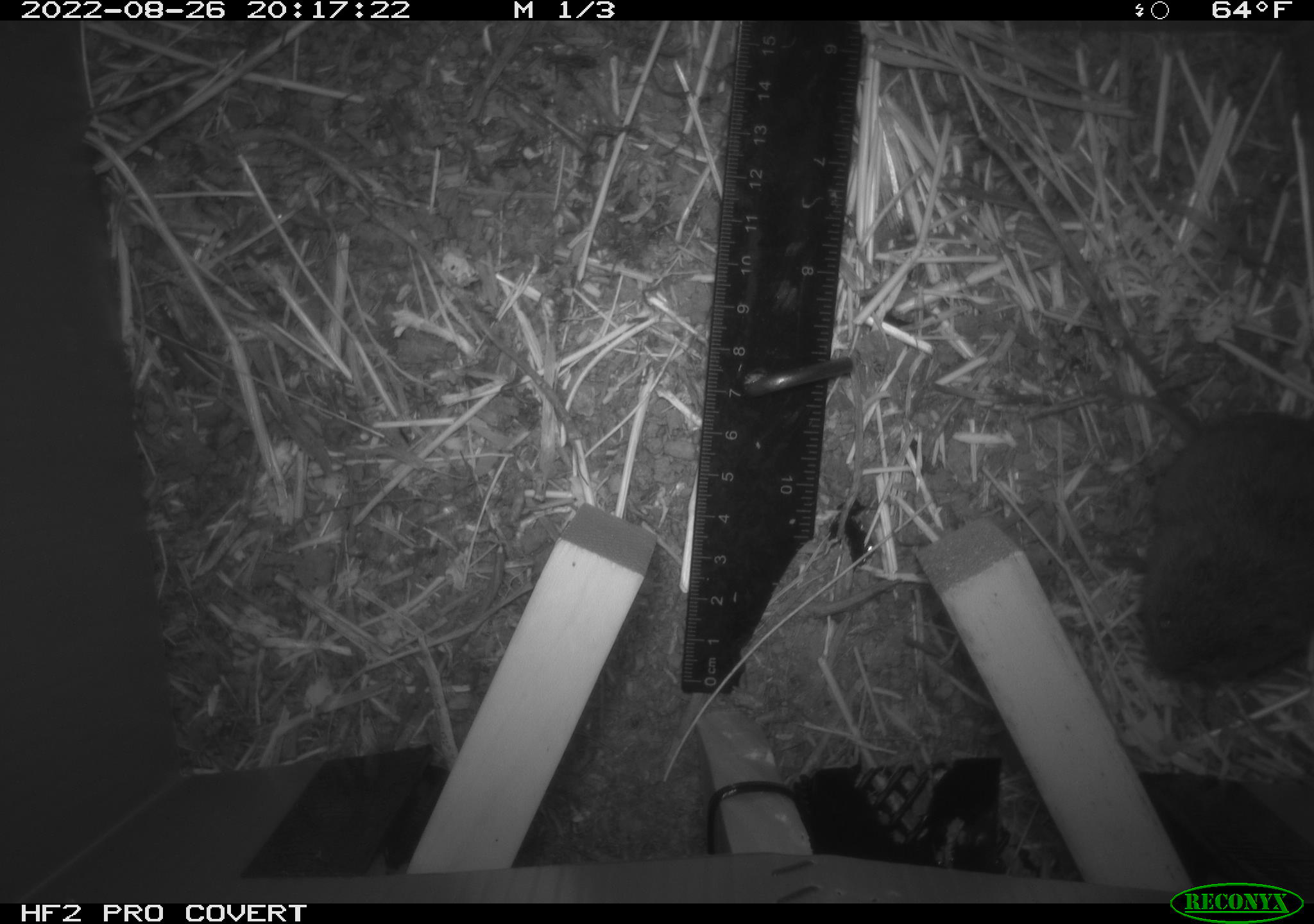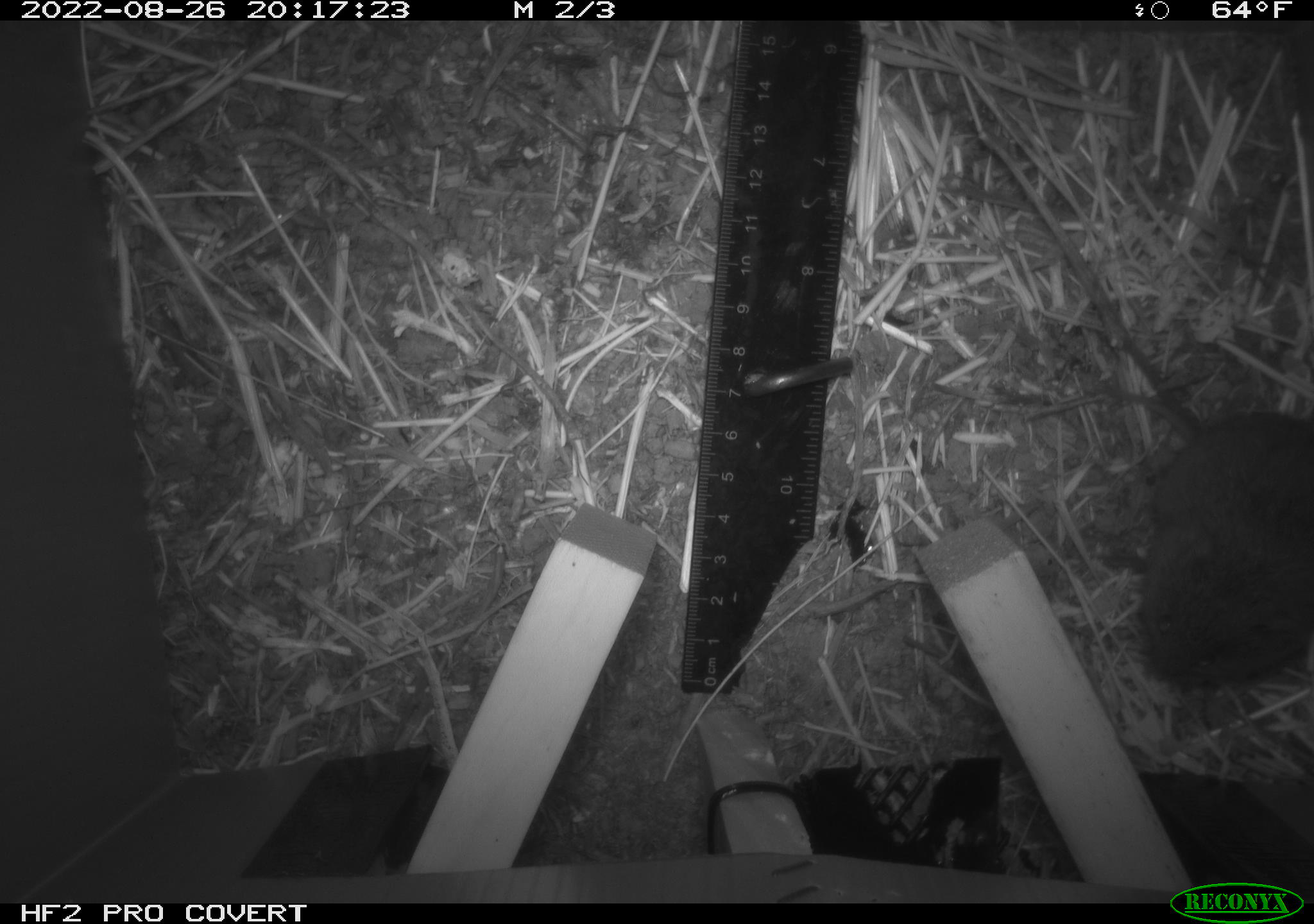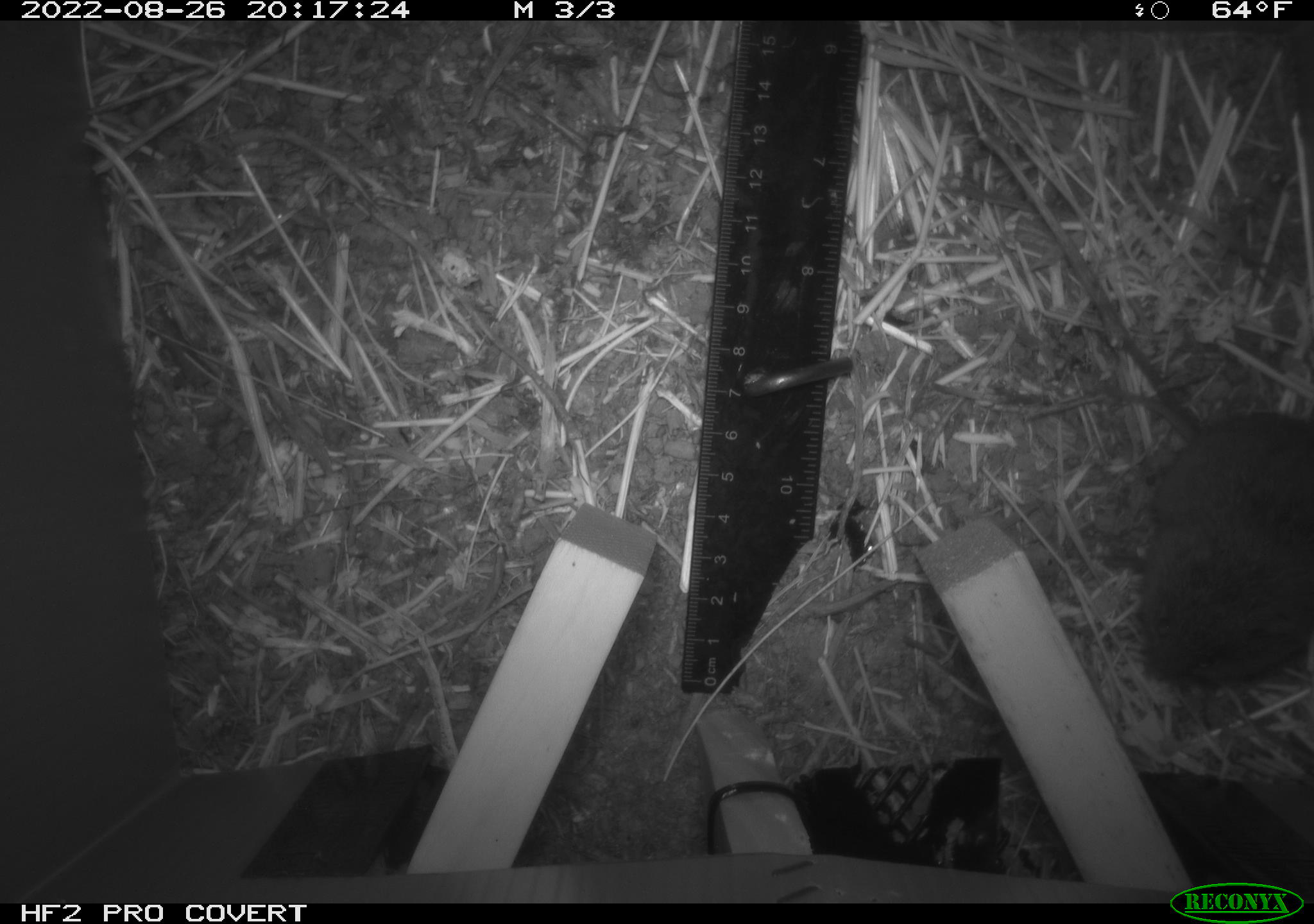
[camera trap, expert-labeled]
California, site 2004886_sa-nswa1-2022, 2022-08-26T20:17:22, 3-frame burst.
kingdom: Animalia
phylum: Chordata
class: Mammalia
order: Rodentia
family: Cricetidae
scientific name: Cricetidae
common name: hamsters, voles, lemmings, and allies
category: cricetidae family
Cricetidae family (hamsters, voles, lemmings, and allies) (Cricetidae).